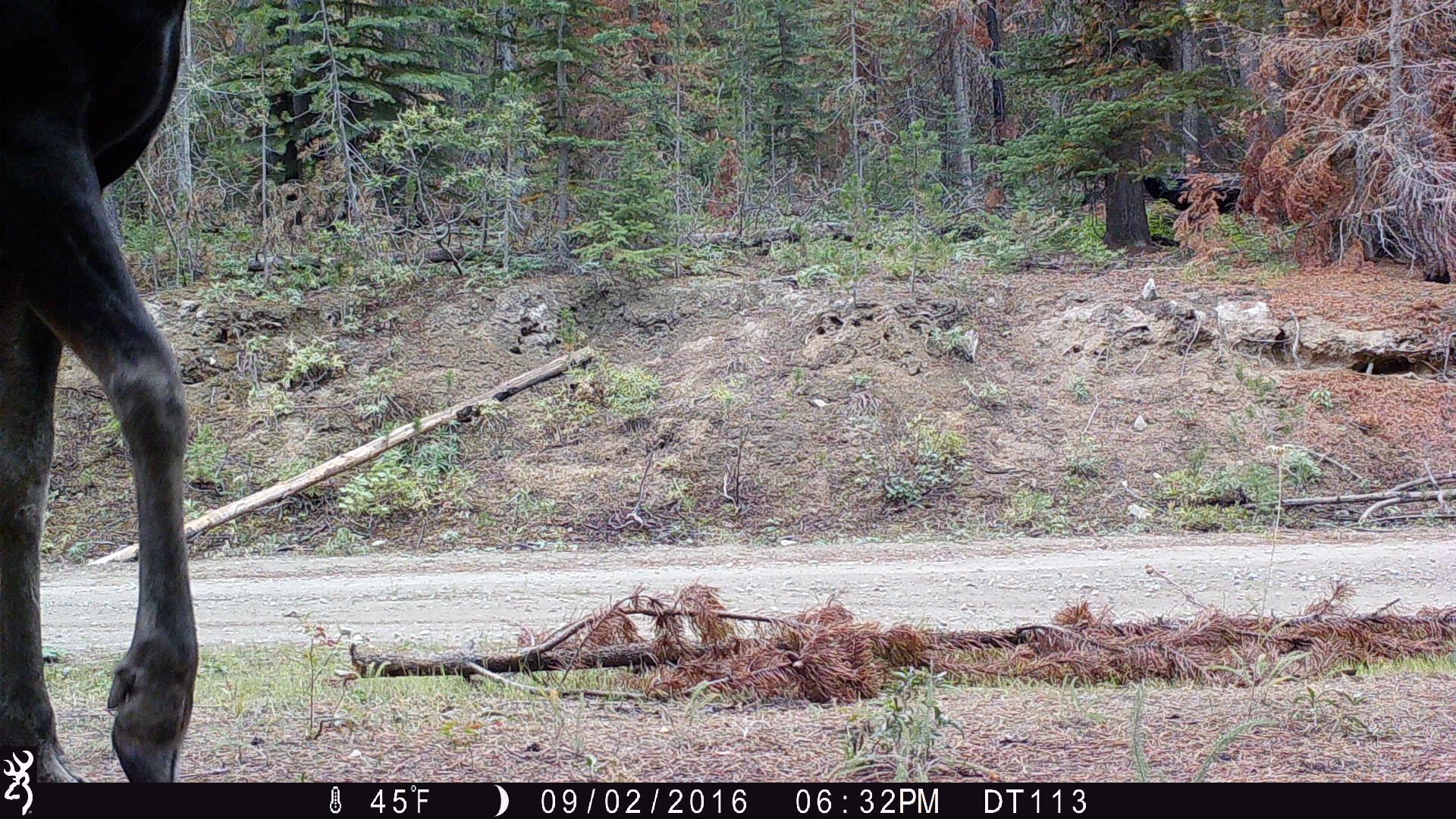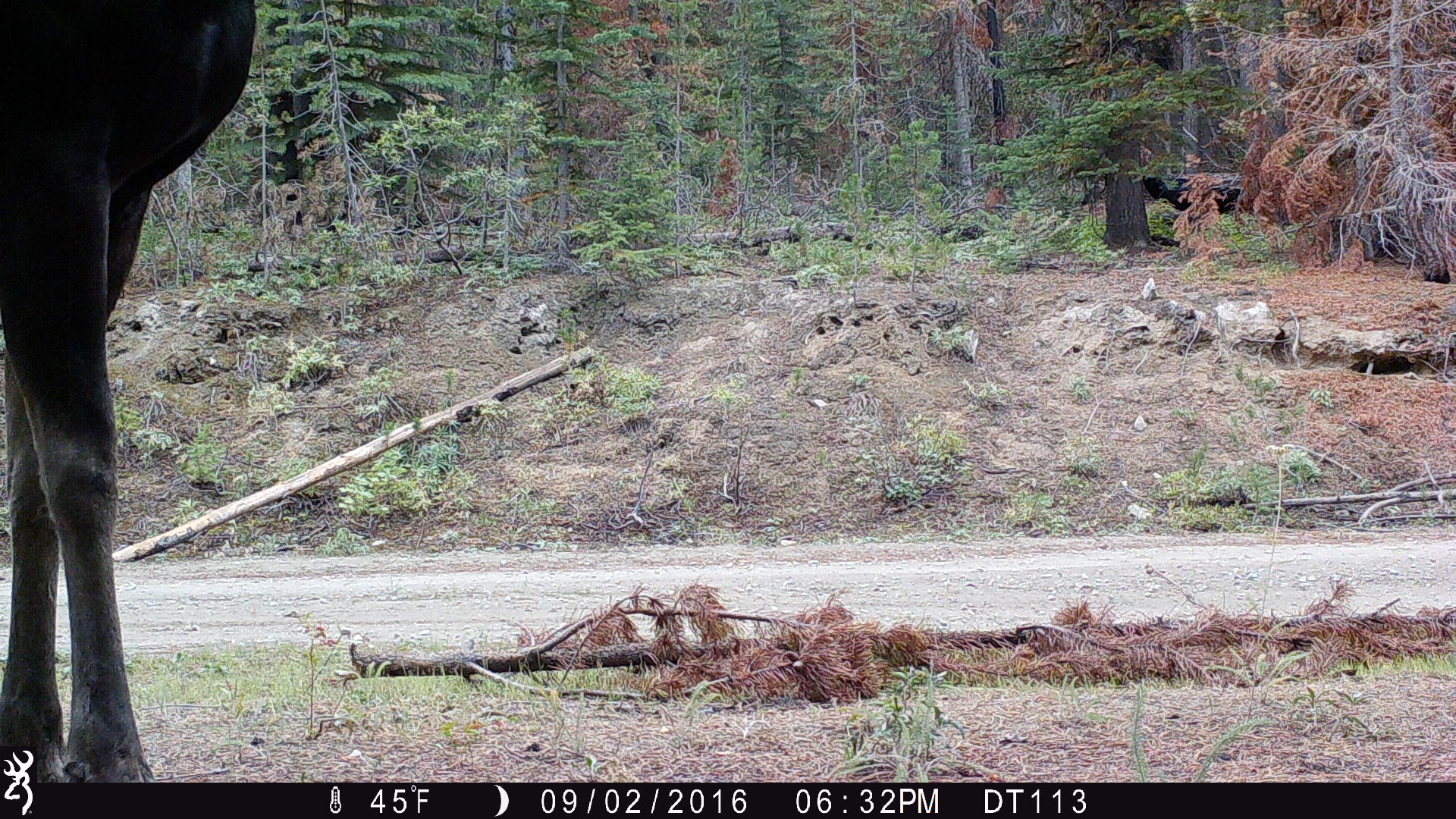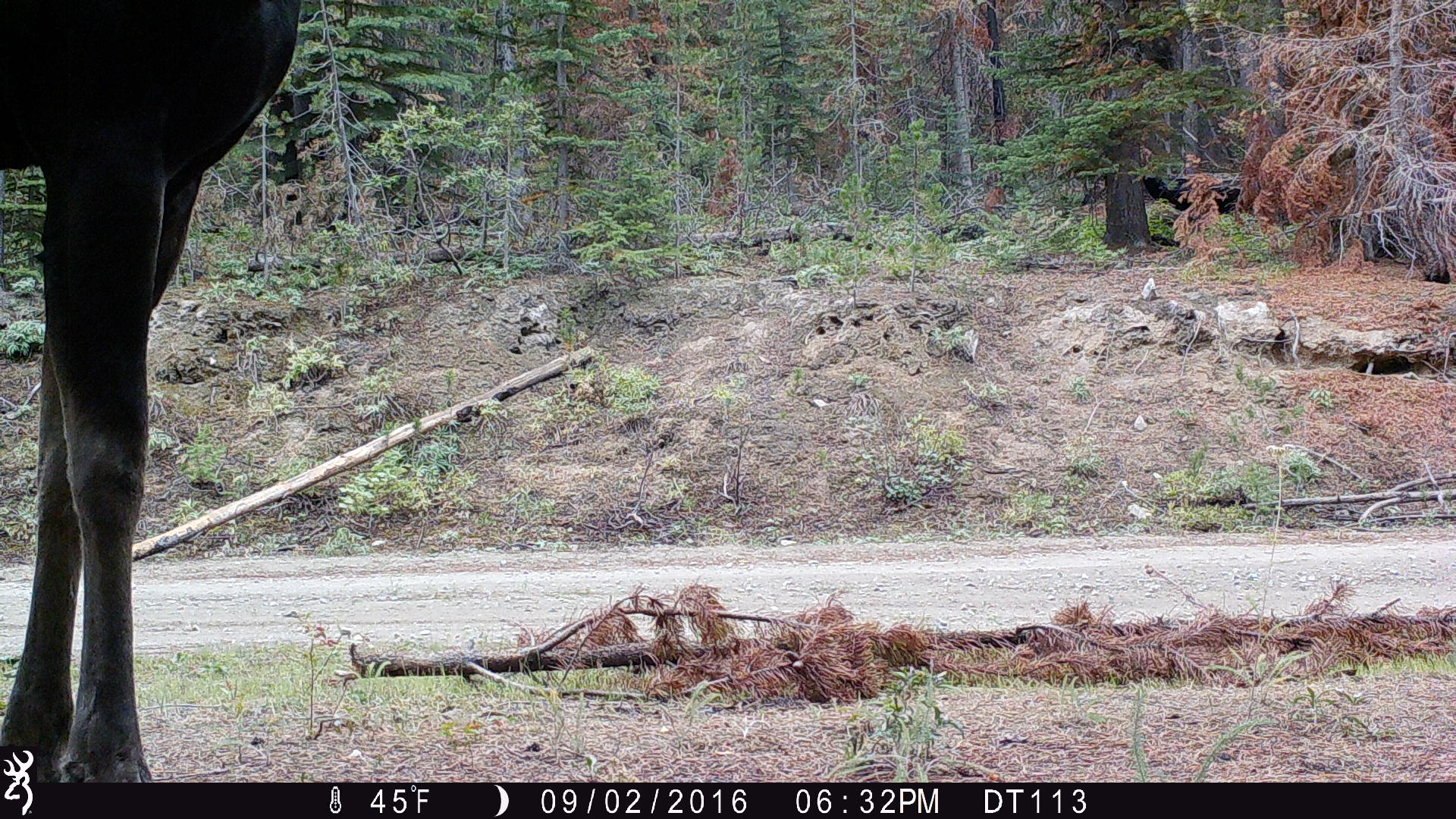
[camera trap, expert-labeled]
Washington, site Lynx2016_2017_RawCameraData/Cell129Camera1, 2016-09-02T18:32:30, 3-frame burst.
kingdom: Animalia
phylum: Chordata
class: Mammalia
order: Artiodactyla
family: Cervidae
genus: Alces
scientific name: Alces alces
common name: moose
Alces alces (moose). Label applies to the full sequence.